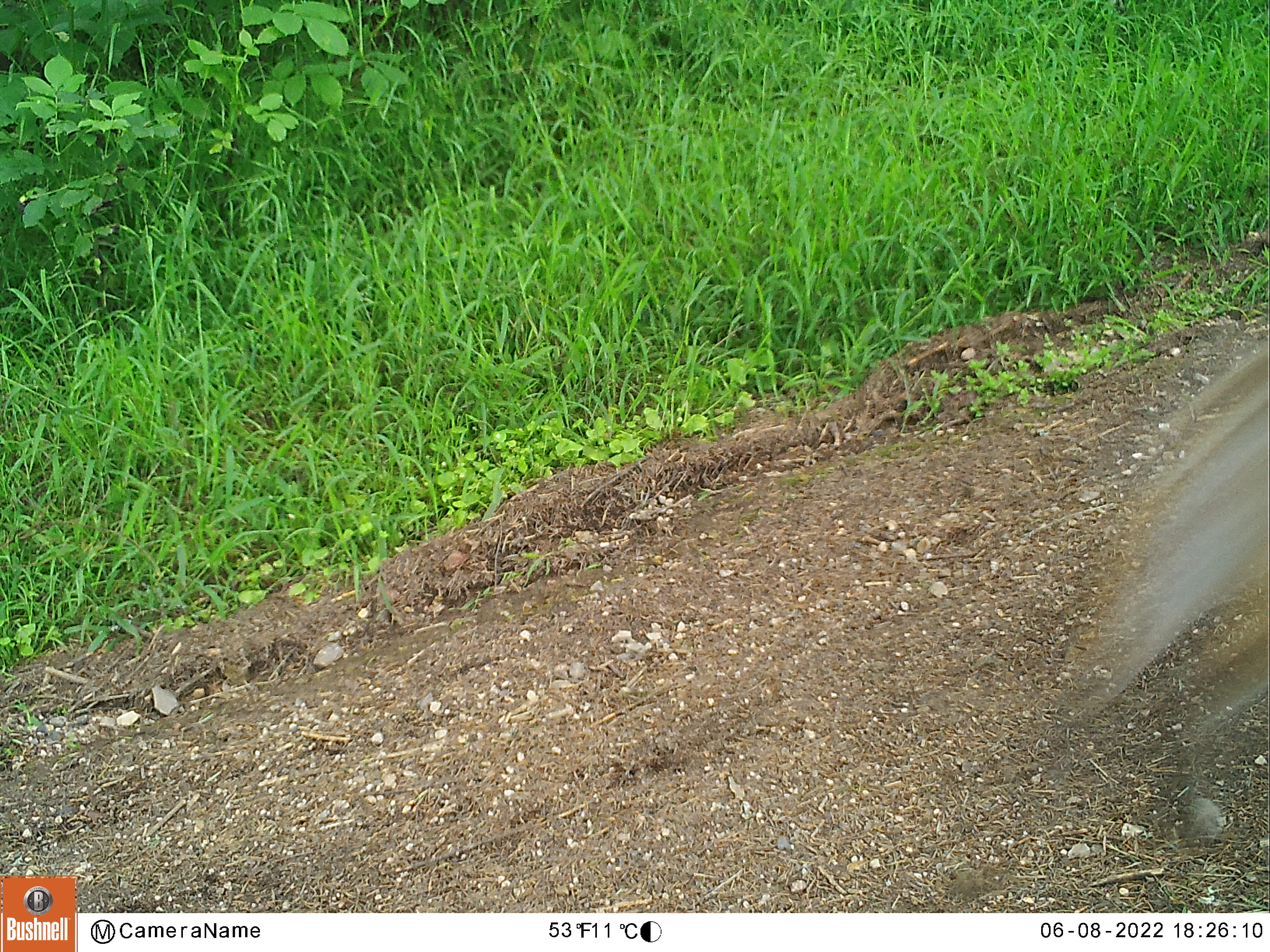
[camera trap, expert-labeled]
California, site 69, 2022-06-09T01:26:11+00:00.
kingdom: Animalia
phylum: Chordata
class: Mammalia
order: Carnivora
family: Felidae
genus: Lynx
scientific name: Lynx rufus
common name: bobcat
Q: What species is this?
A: Bobcat (Lynx rufus).